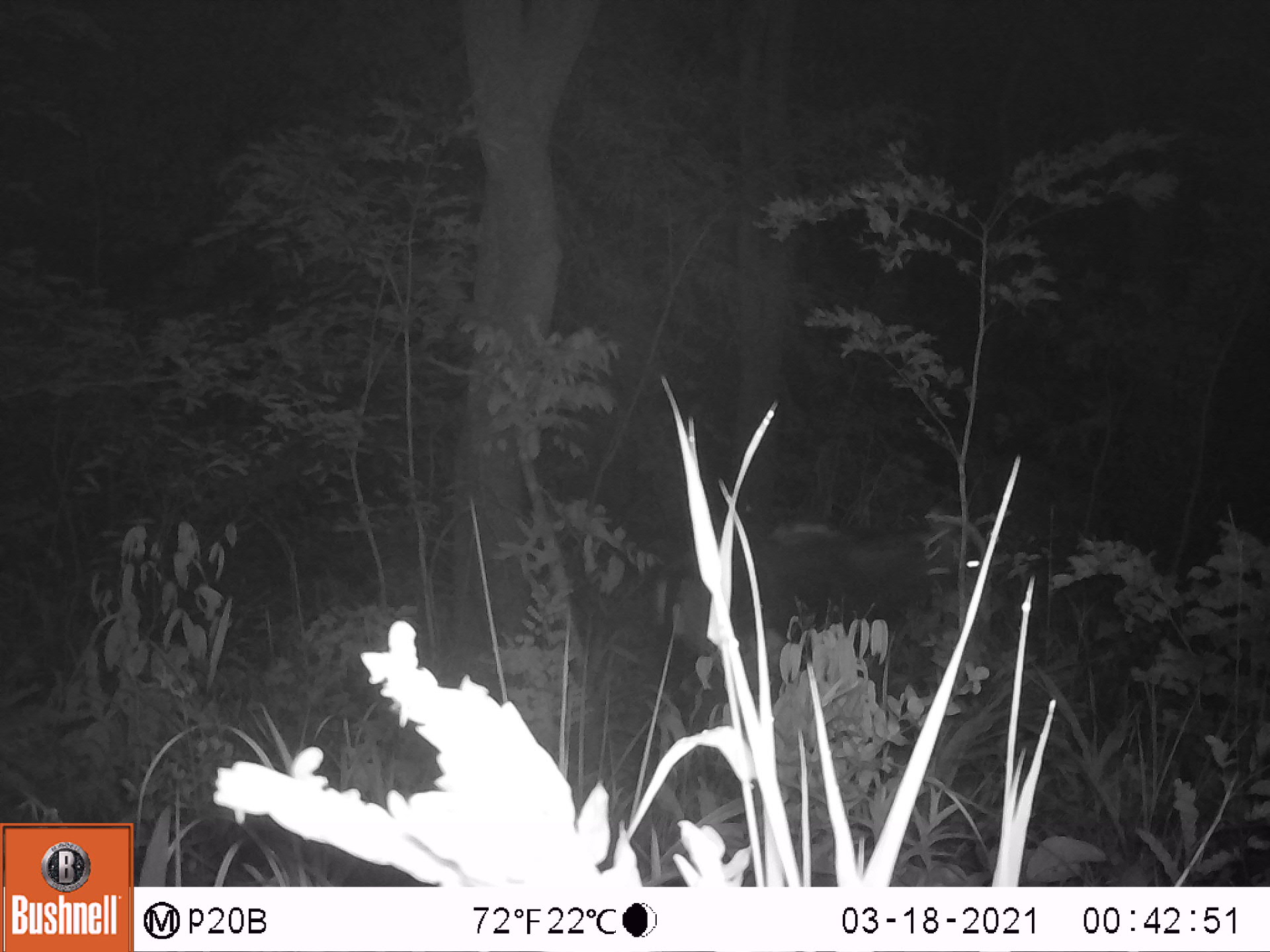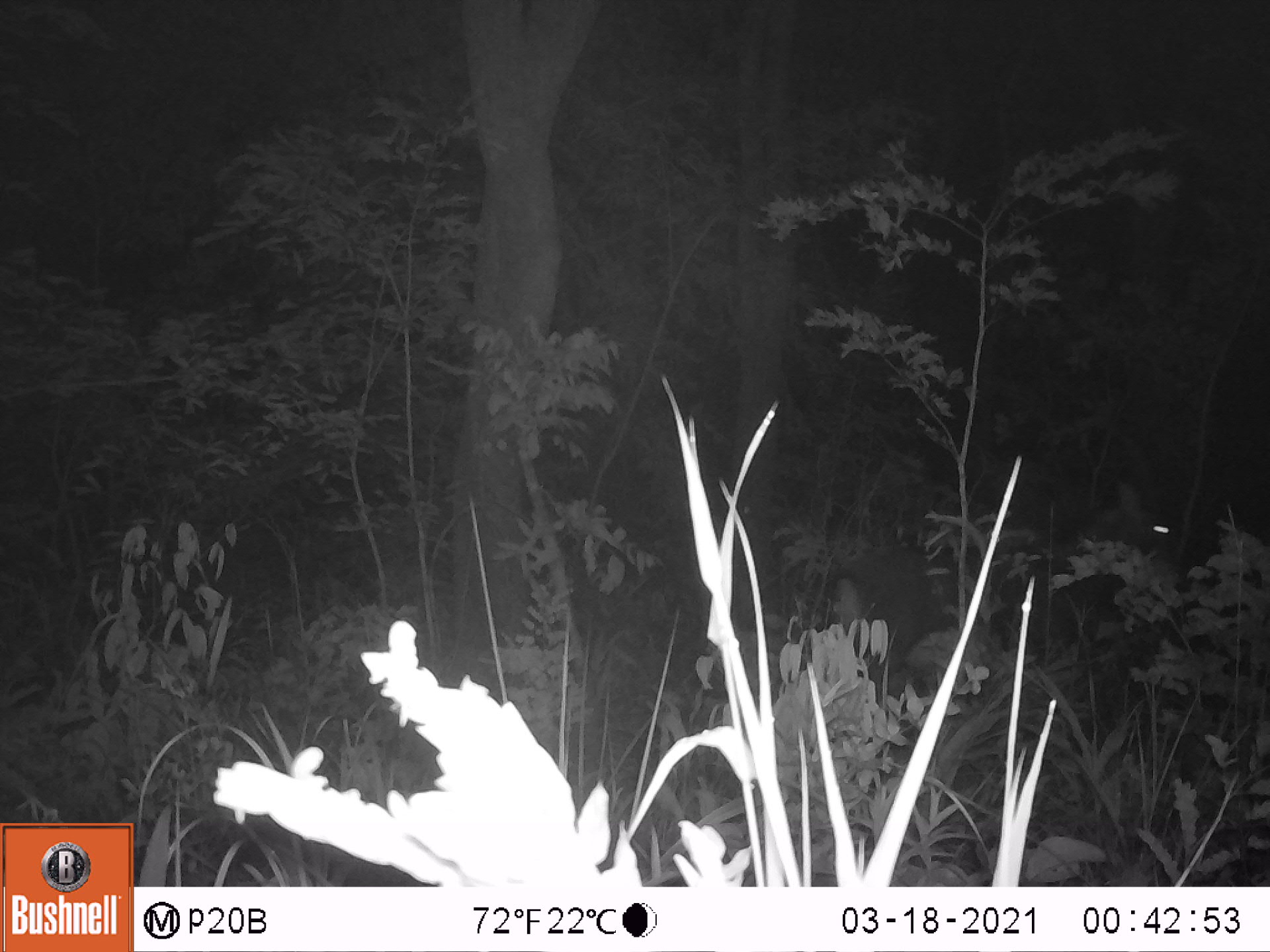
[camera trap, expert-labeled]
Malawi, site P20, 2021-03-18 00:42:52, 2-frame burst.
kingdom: Animalia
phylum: Chordata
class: Mammalia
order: Artiodactyla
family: Bovidae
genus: Hippotragus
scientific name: Hippotragus niger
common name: sable antelope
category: sable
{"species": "sable (sable antelope) (Hippotragus niger)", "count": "1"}